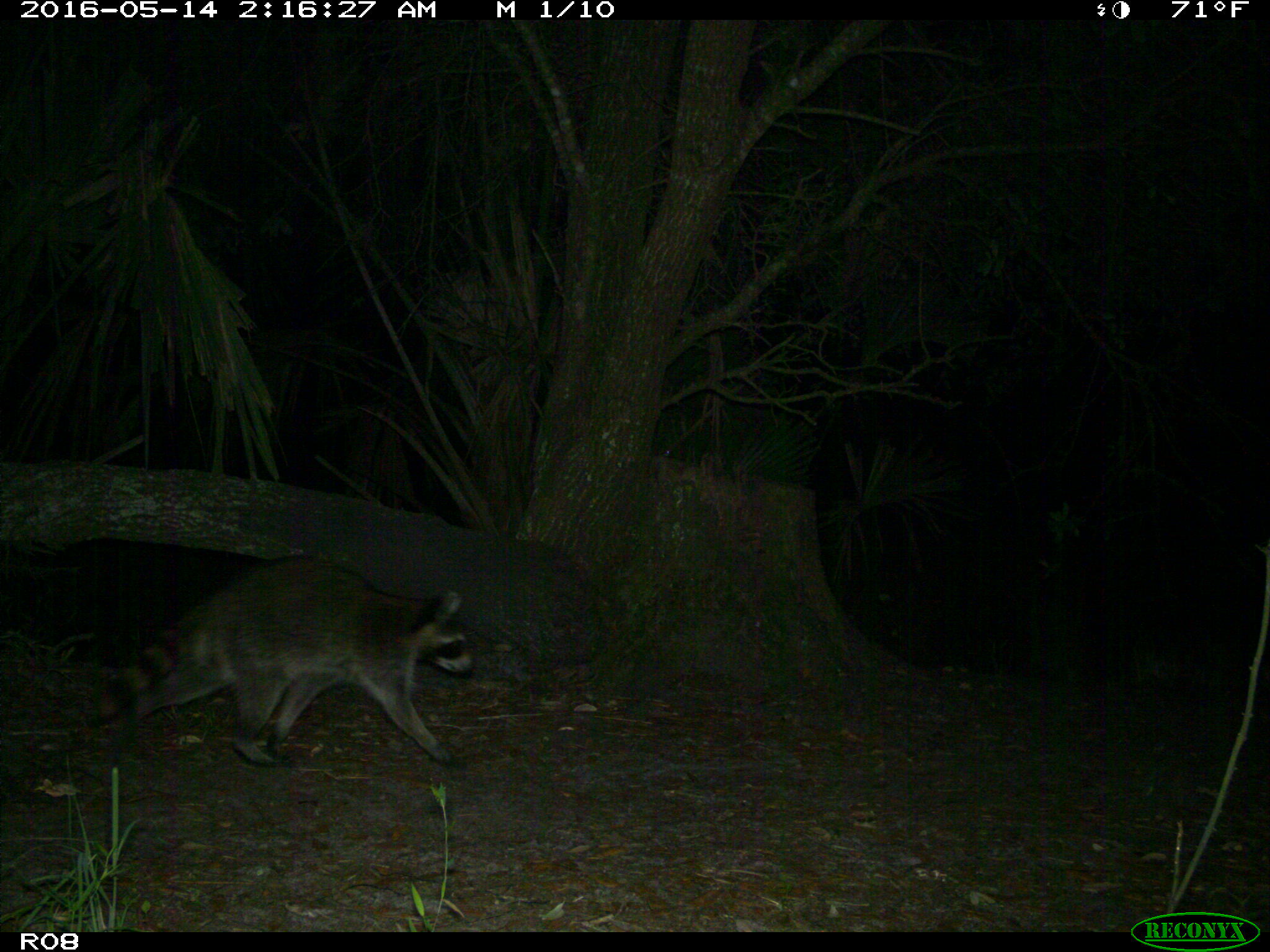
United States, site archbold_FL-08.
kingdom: Animalia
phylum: Chordata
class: Mammalia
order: Carnivora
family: Procyonidae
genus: Procyon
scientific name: Procyon lotor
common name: common raccoon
Procyon lotor (common raccoon).